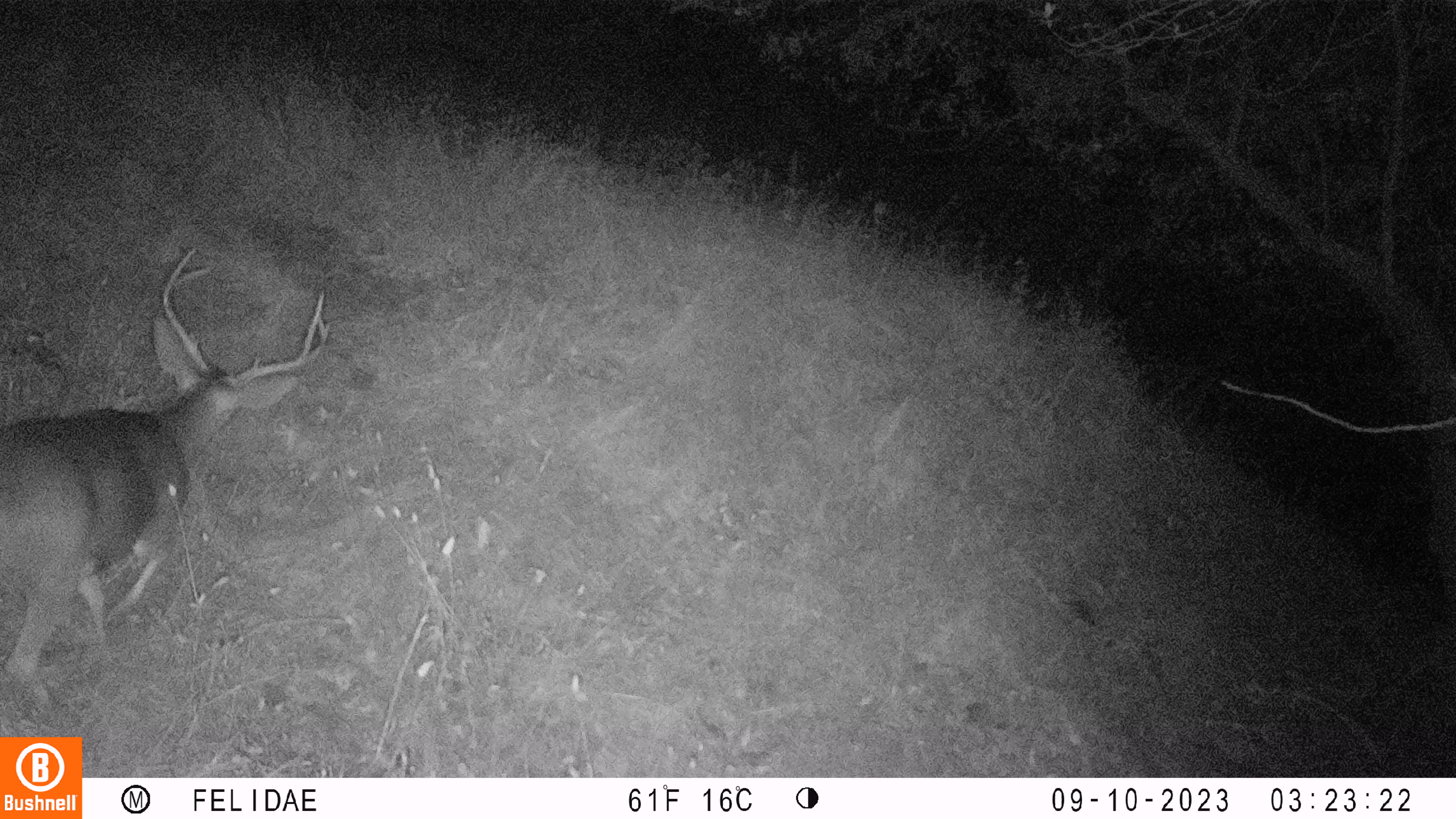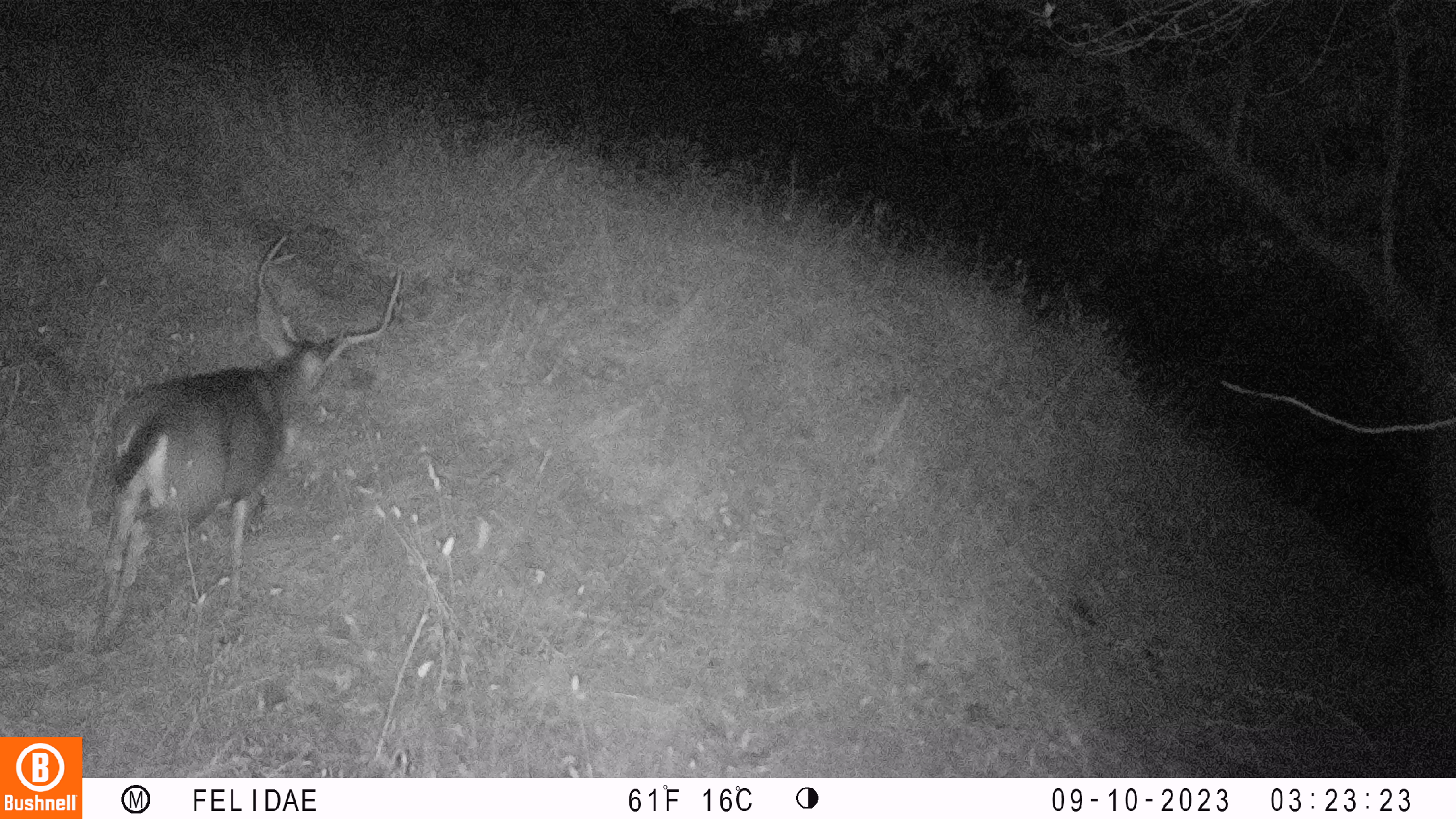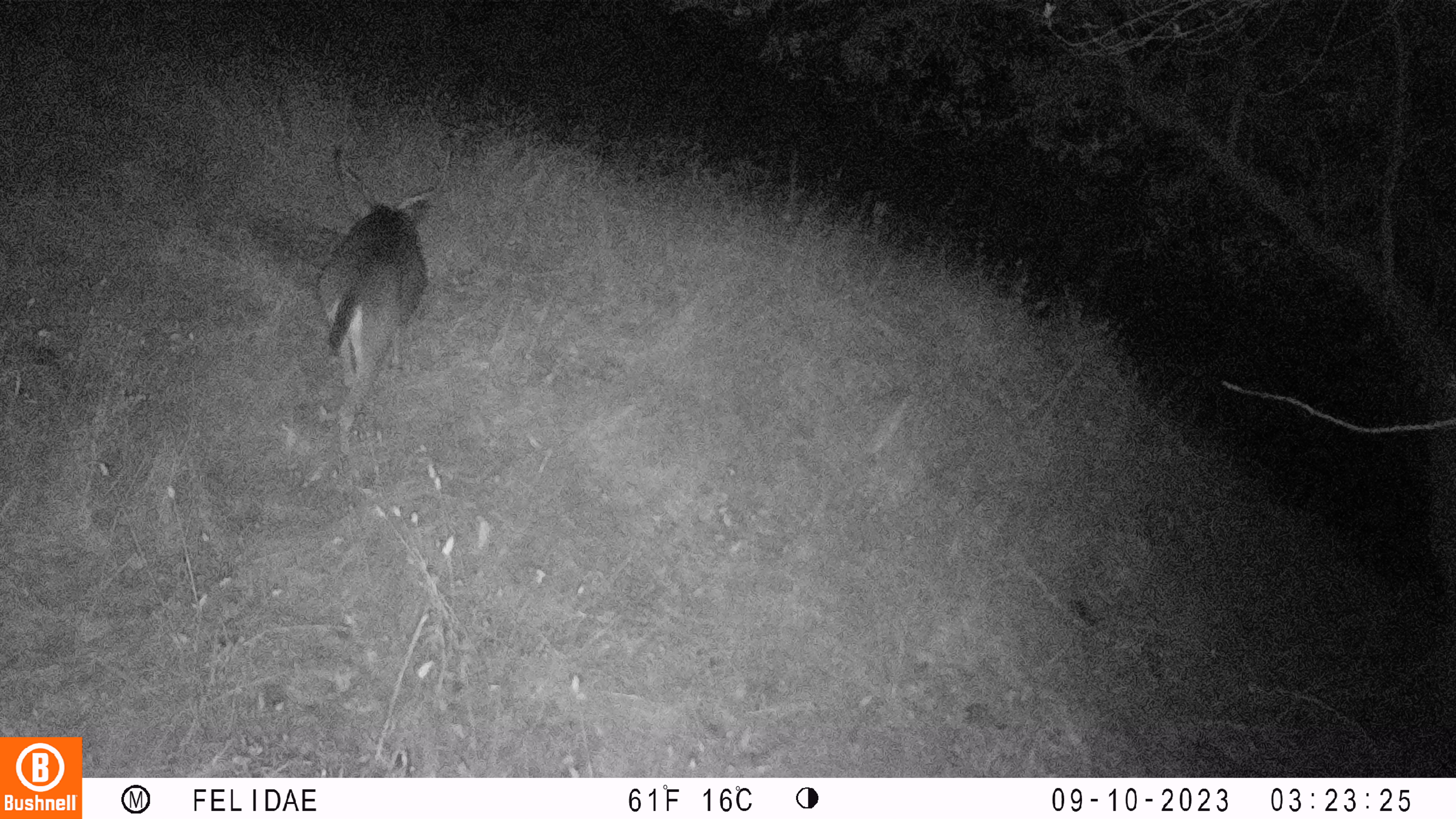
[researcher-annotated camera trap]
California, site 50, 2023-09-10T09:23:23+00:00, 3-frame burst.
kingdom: Animalia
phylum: Chordata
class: Mammalia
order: Artiodactyla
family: Cervidae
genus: Odocoileus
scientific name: Odocoileus hemionus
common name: mule deer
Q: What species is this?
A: Mule deer (Odocoileus hemionus).